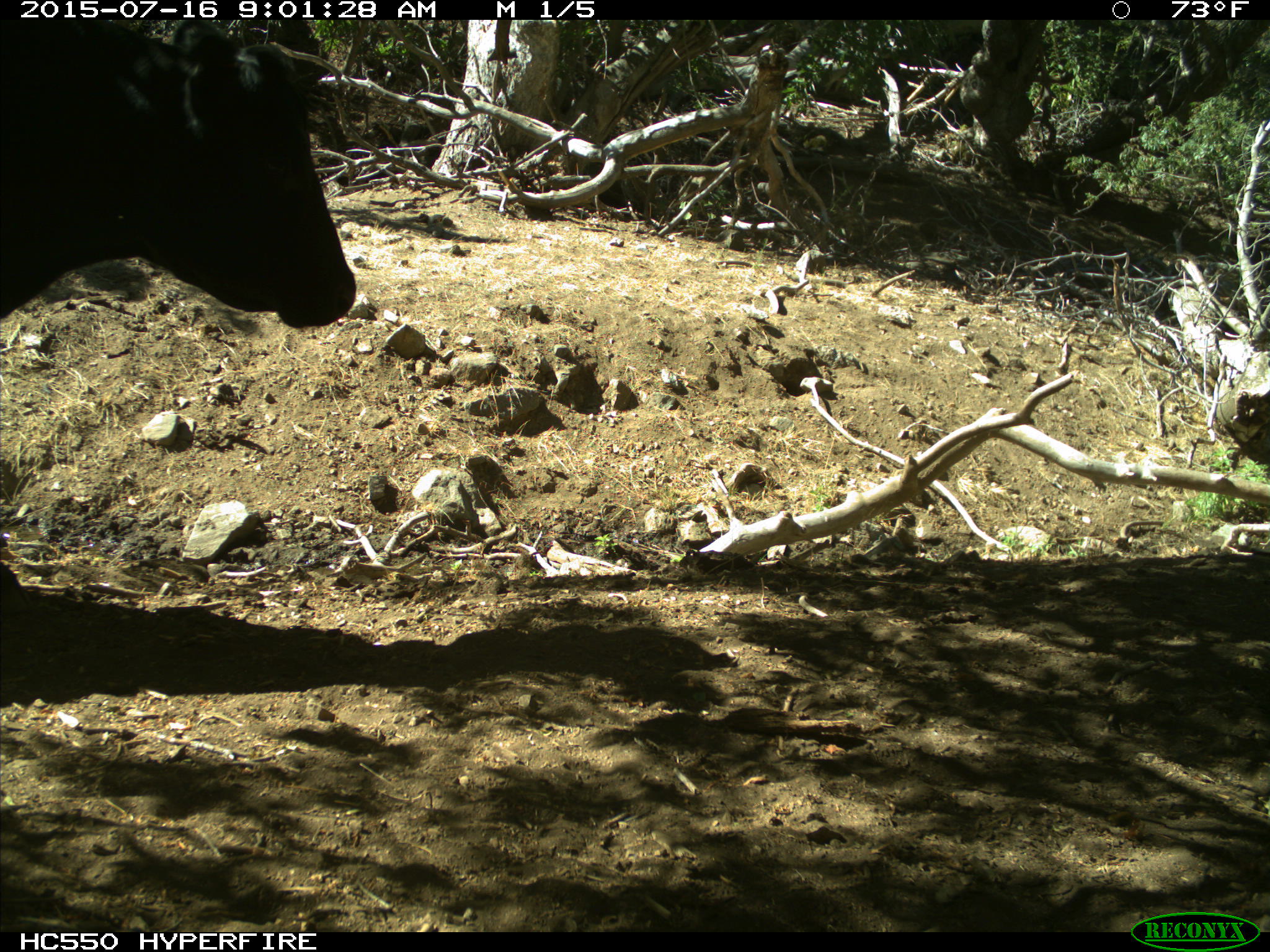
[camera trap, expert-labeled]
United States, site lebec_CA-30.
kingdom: Animalia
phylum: Chordata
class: Mammalia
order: Artiodactyla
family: Bovidae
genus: Bos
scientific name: Bos taurus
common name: domestic cow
Bos taurus (domestic cow).